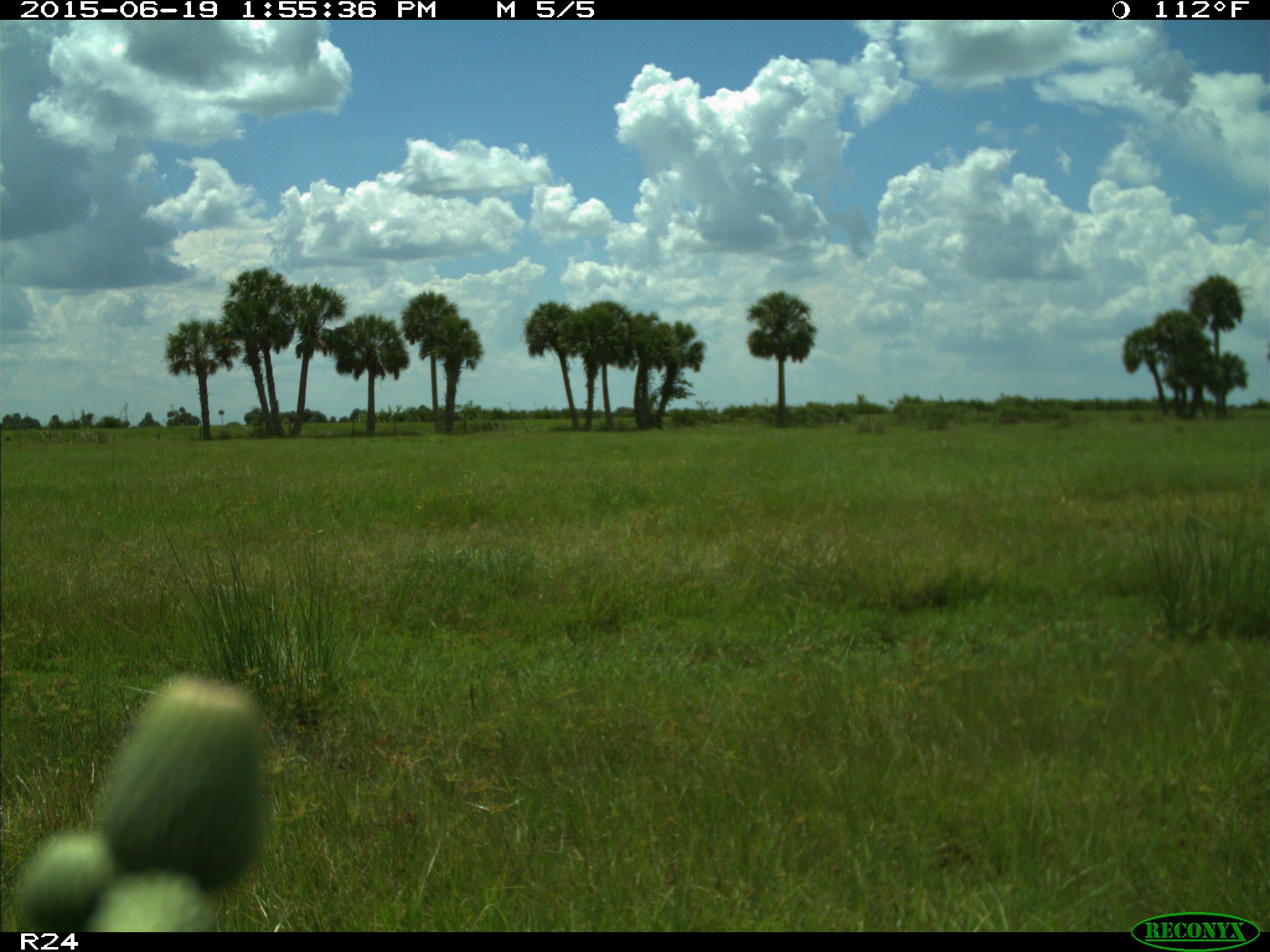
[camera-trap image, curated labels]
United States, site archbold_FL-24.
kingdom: Animalia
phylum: Chordata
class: Mammalia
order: Artiodactyla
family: Bovidae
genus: Bos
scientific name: Bos taurus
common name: domestic cow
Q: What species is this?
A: Bos taurus (domestic cow).